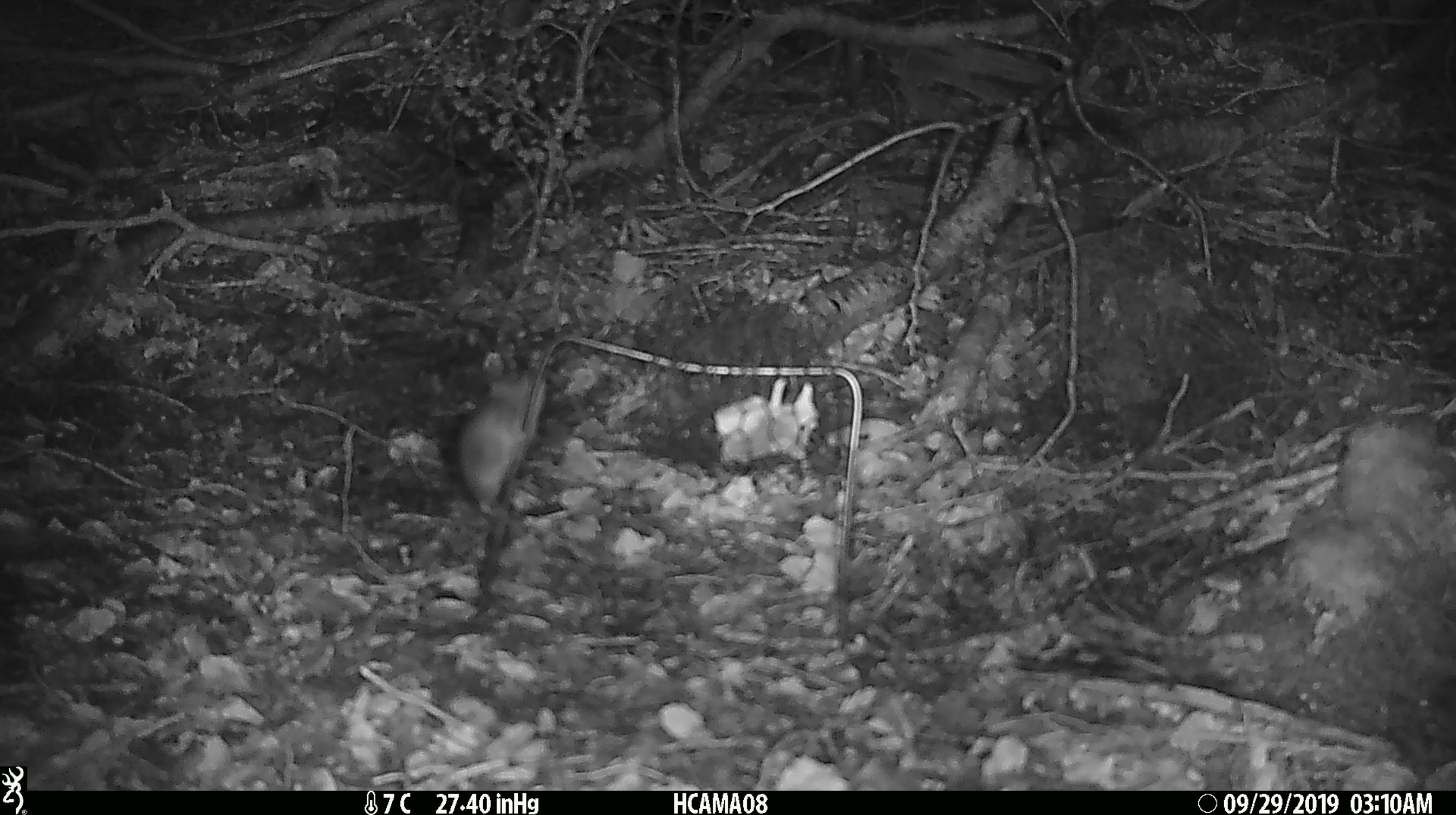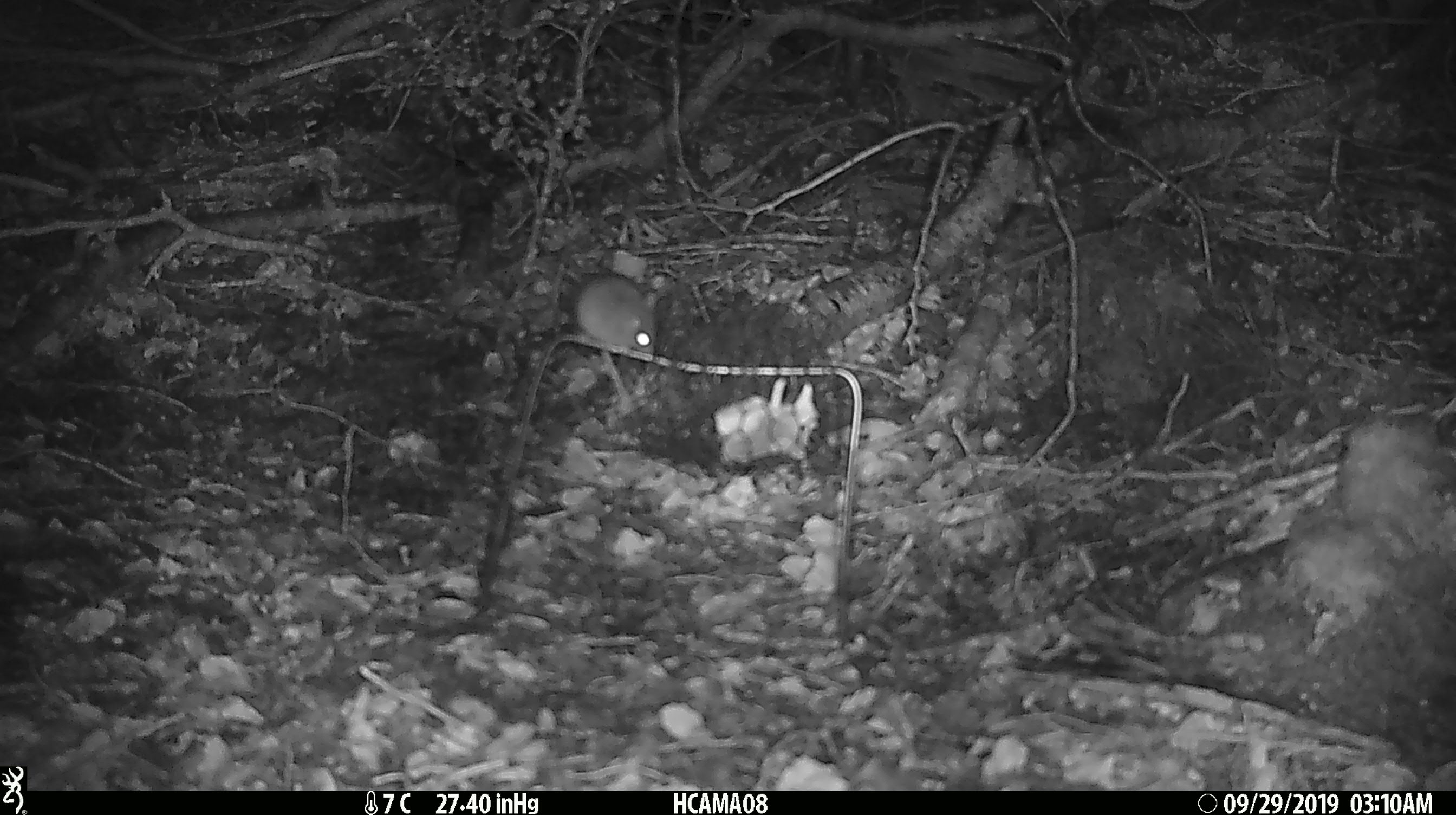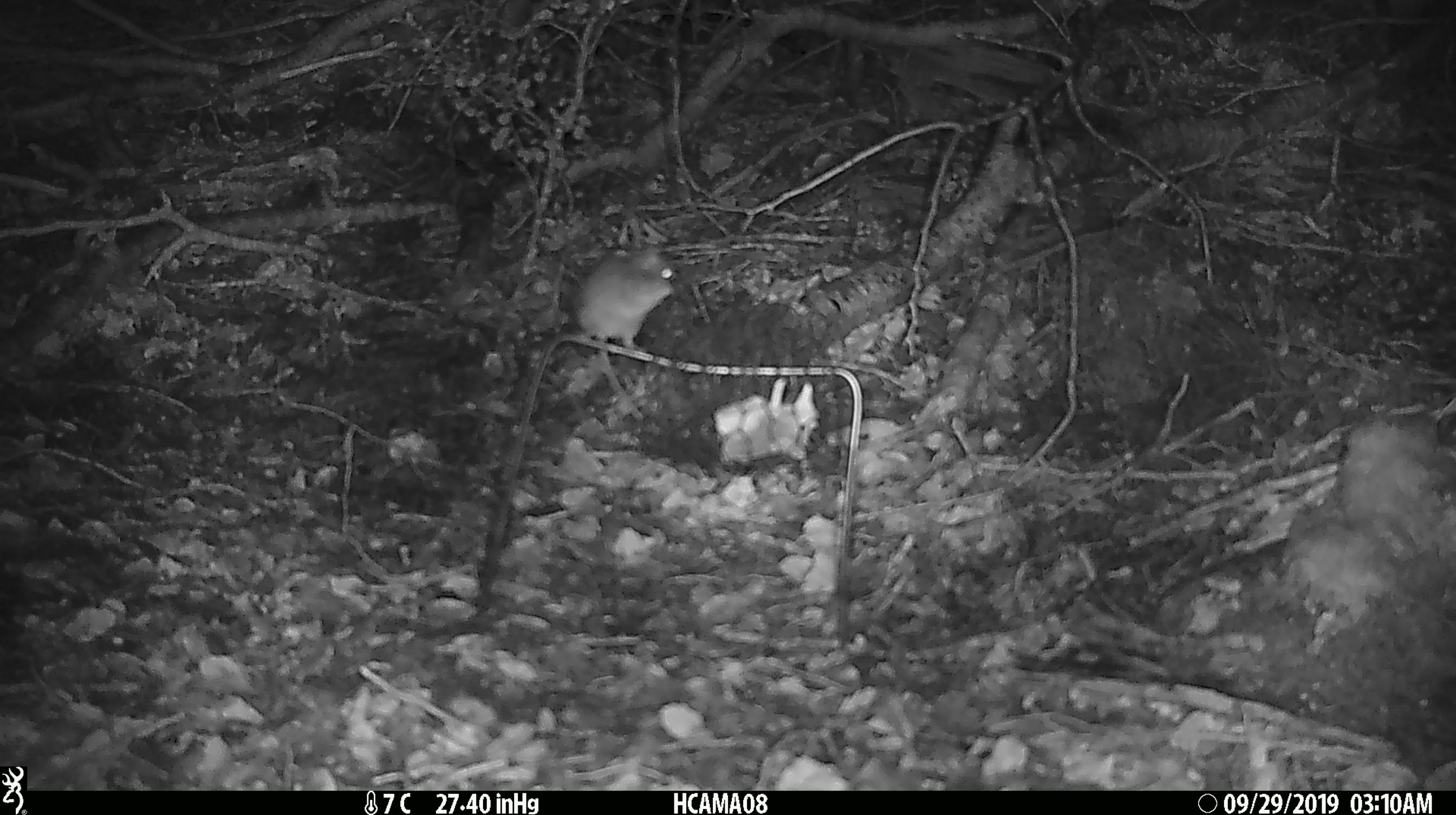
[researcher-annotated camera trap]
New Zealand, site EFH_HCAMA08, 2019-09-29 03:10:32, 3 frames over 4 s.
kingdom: Animalia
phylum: Chordata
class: Mammalia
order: Rodentia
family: Muridae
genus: Mus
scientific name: Mus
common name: mouse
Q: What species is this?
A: Mouse (Mus).